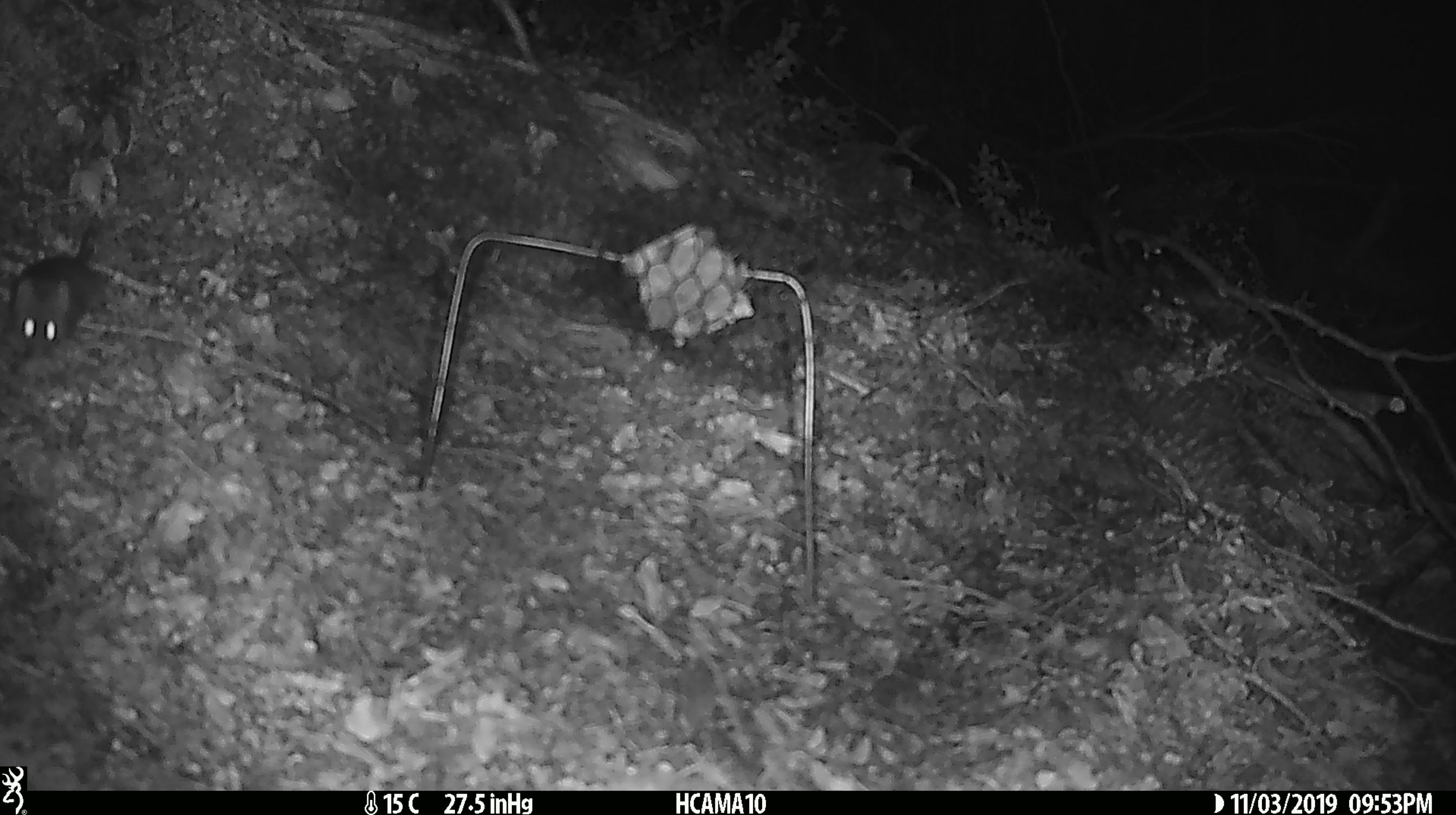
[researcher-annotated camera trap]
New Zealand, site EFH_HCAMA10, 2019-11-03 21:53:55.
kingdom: Animalia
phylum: Chordata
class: Mammalia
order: Rodentia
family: Muridae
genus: Mus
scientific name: Mus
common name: mouse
Mouse (Mus).